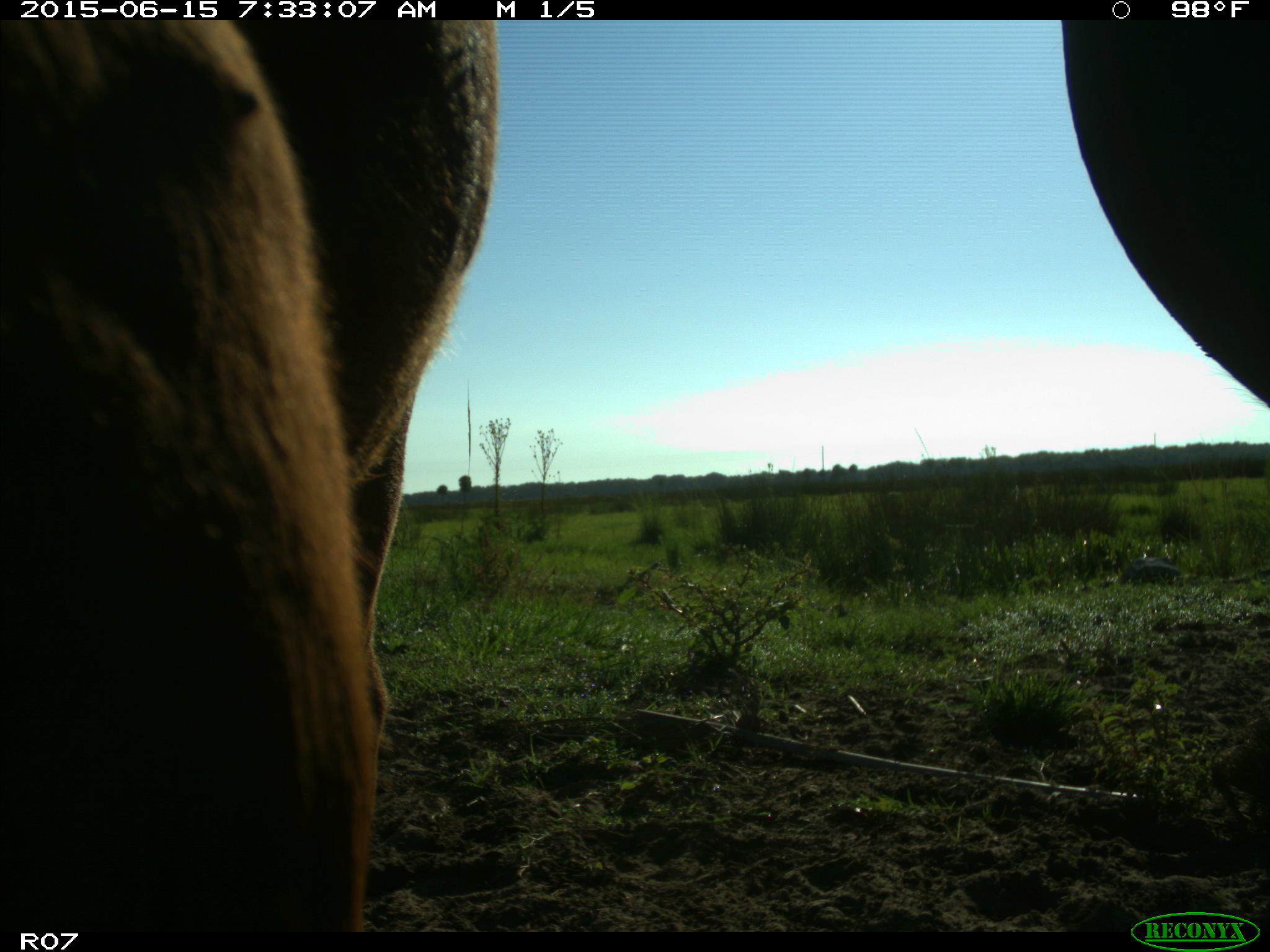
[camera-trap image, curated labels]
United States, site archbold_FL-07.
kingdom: Animalia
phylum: Chordata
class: Mammalia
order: Artiodactyla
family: Bovidae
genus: Bos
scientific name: Bos taurus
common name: domestic cow